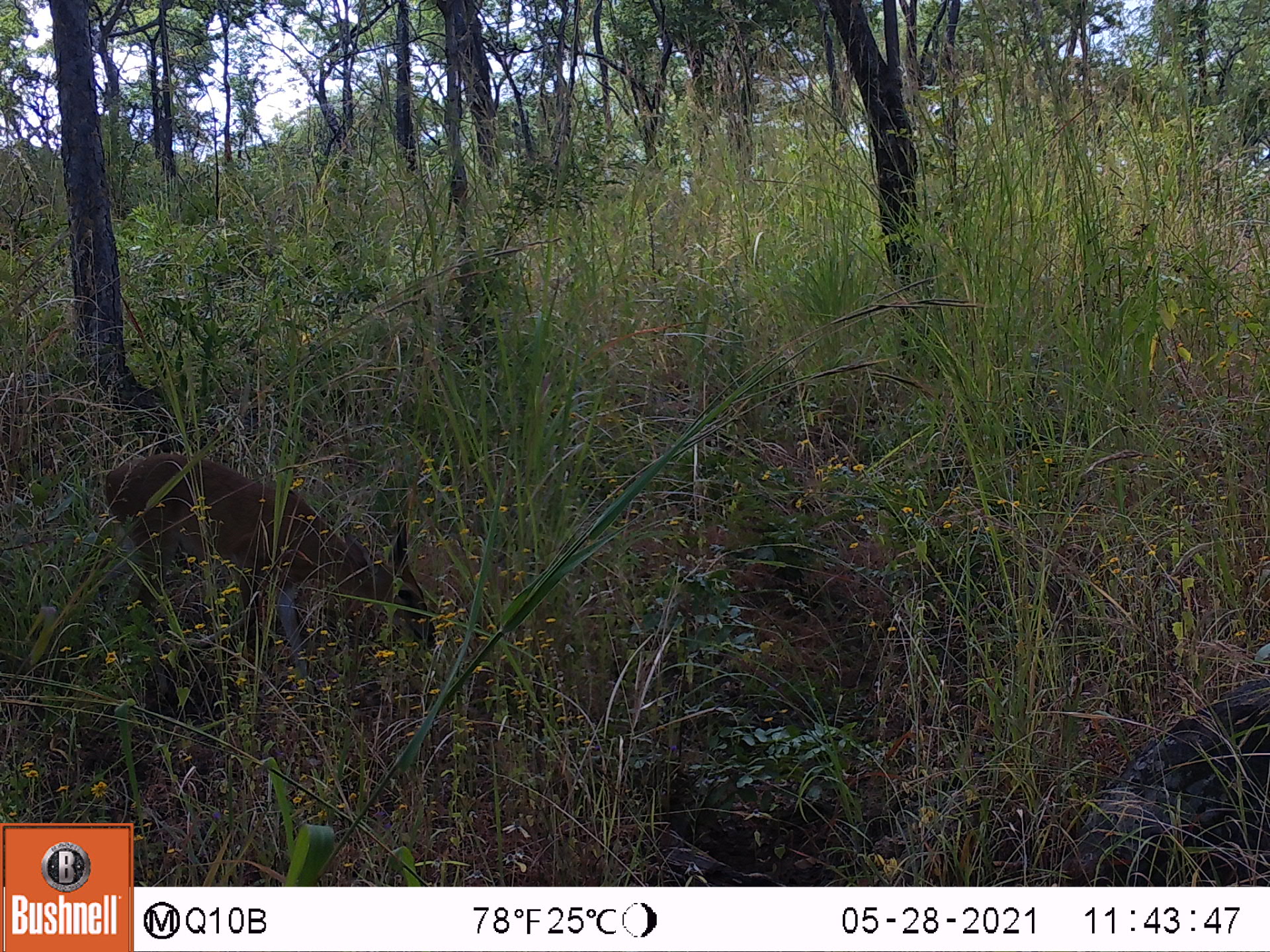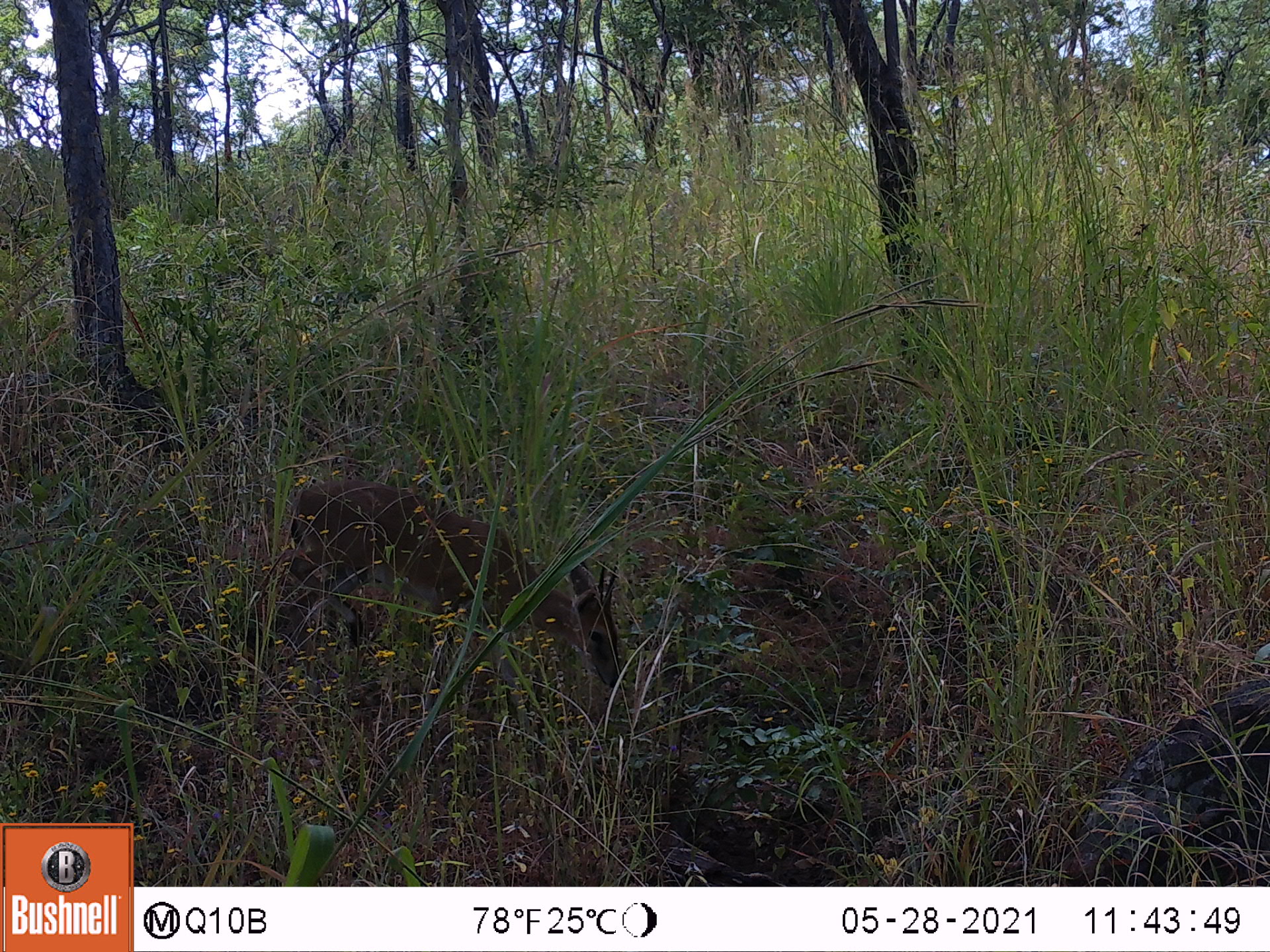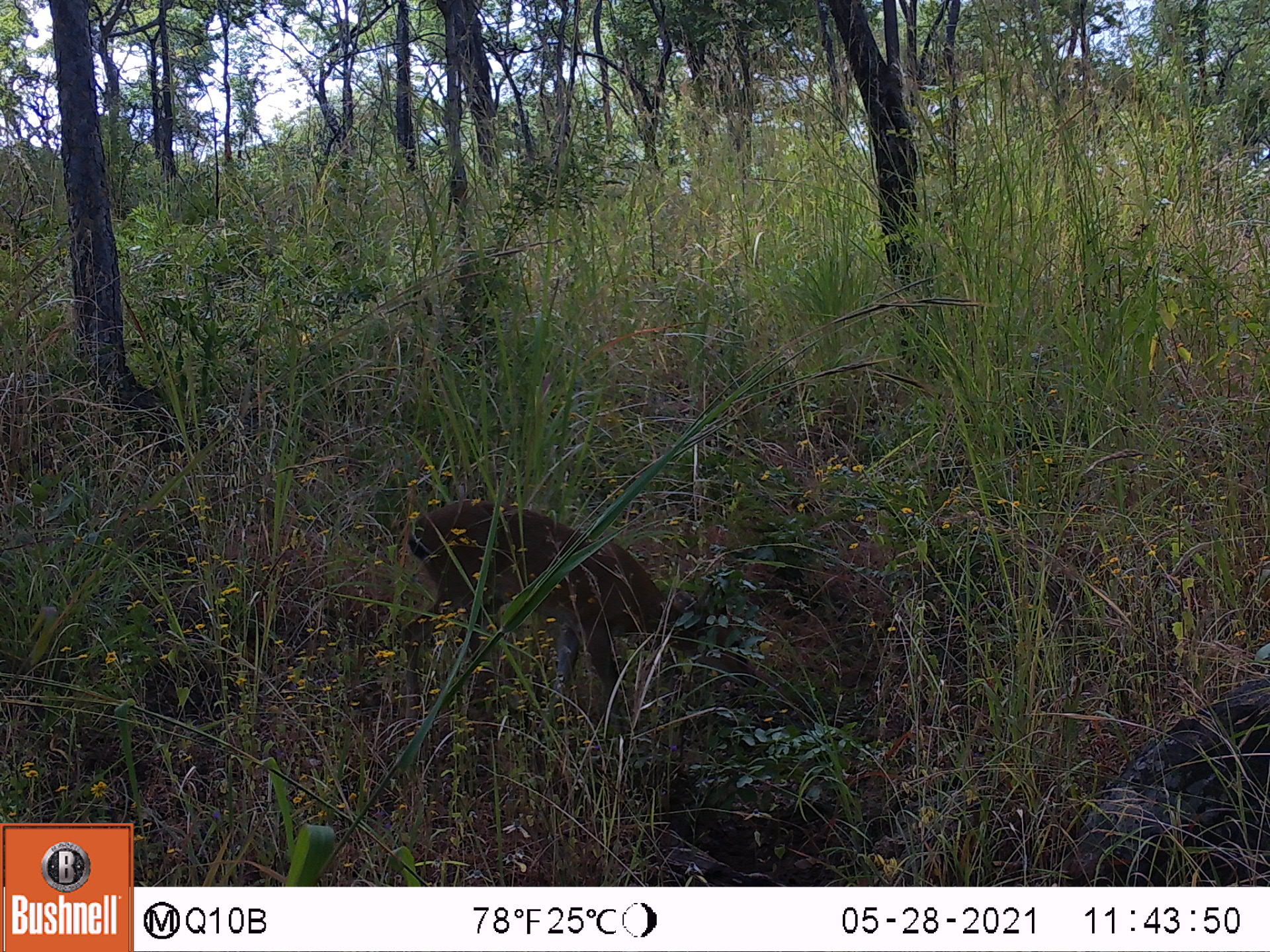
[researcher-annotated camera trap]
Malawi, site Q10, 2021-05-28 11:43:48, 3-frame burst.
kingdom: Animalia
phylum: Chordata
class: Mammalia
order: Artiodactyla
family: Bovidae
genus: Sylvicapra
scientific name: Sylvicapra grimmia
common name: common duiker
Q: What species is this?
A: Common duiker (Sylvicapra grimmia).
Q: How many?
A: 1.